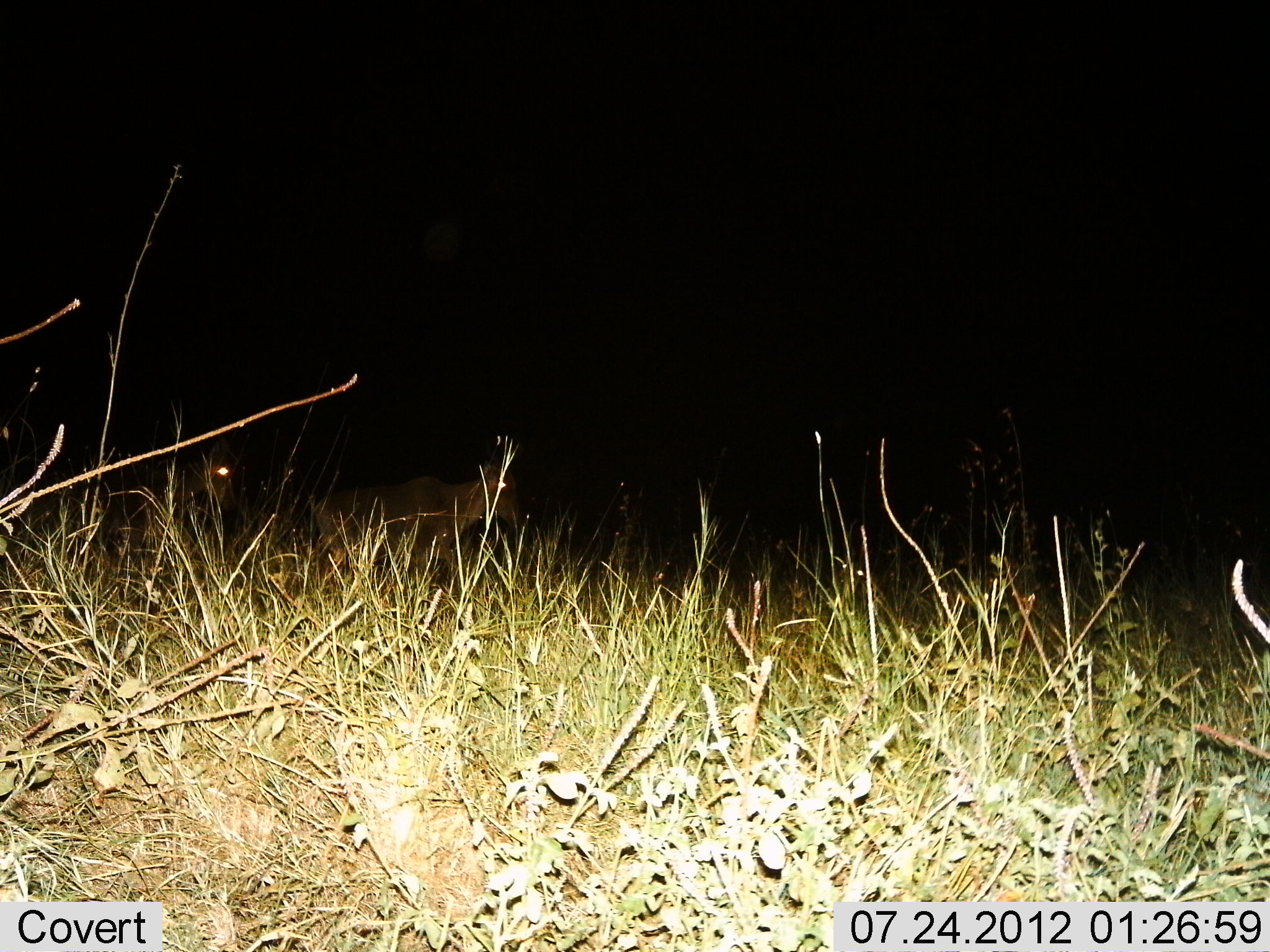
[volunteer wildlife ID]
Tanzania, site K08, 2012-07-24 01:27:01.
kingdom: Animalia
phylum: Chordata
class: Mammalia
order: Artiodactyla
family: Bovidae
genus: Alcelaphus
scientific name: Alcelaphus buselaphus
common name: hartebeest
Hartebeest (Alcelaphus buselaphus), count 2. Behavior (volunteer vote fractions): standing 30%, resting 10%, moving 70%, interacting 0%. Young present (vote fraction): 0%. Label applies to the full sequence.